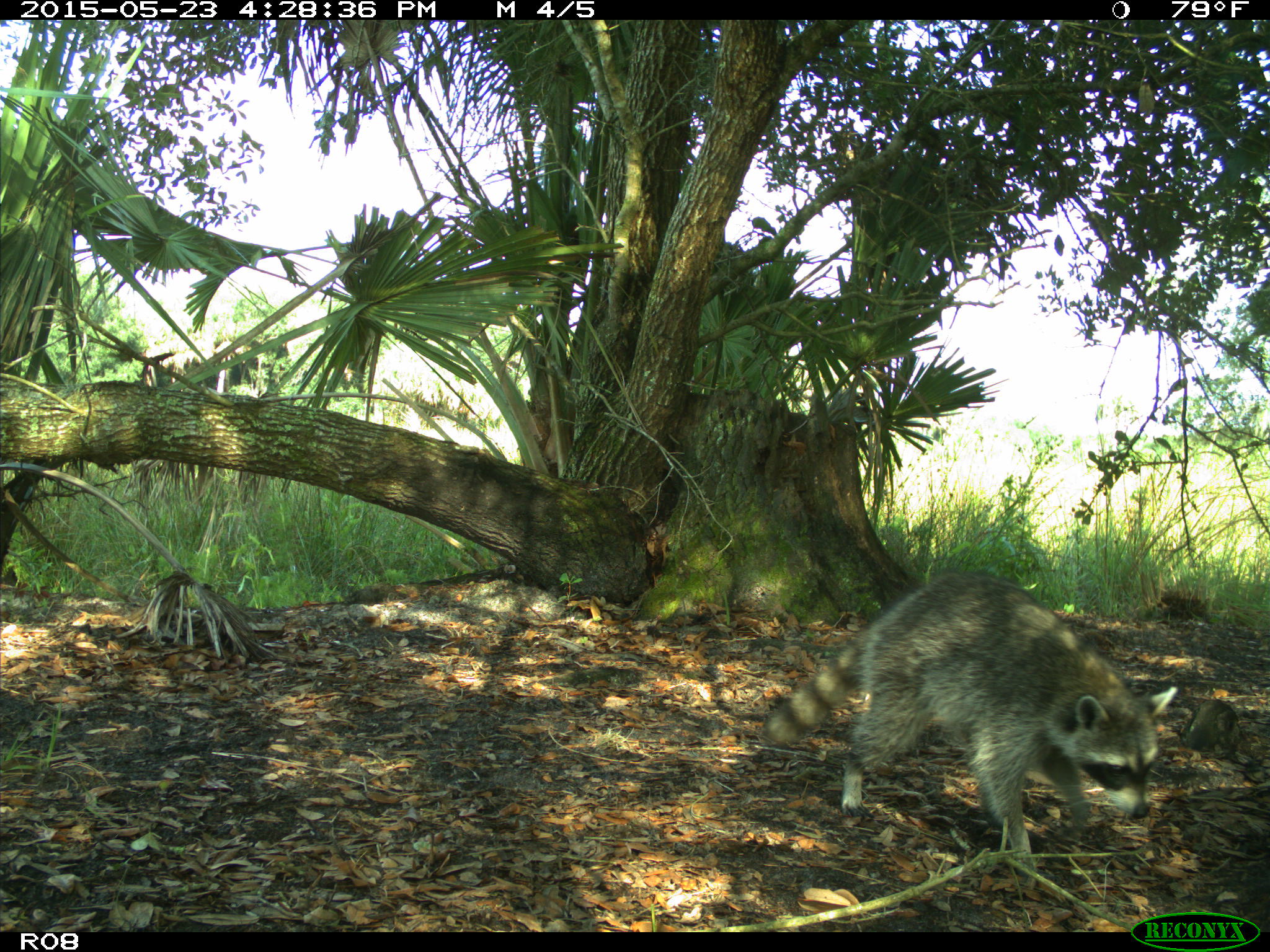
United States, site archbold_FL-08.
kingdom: Animalia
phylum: Chordata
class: Mammalia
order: Carnivora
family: Procyonidae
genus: Procyon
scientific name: Procyon lotor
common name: common raccoon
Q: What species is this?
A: Procyon lotor (common raccoon).